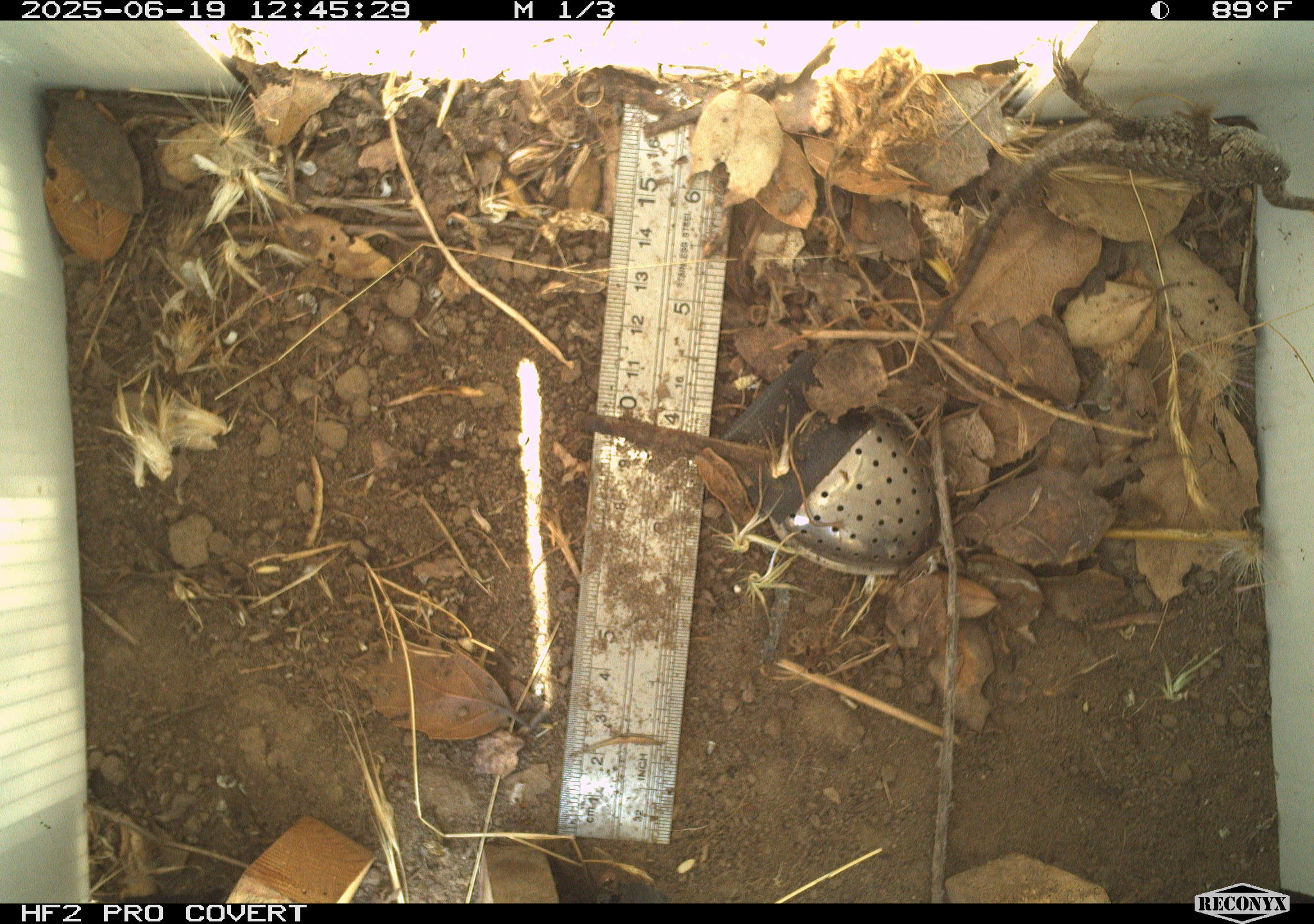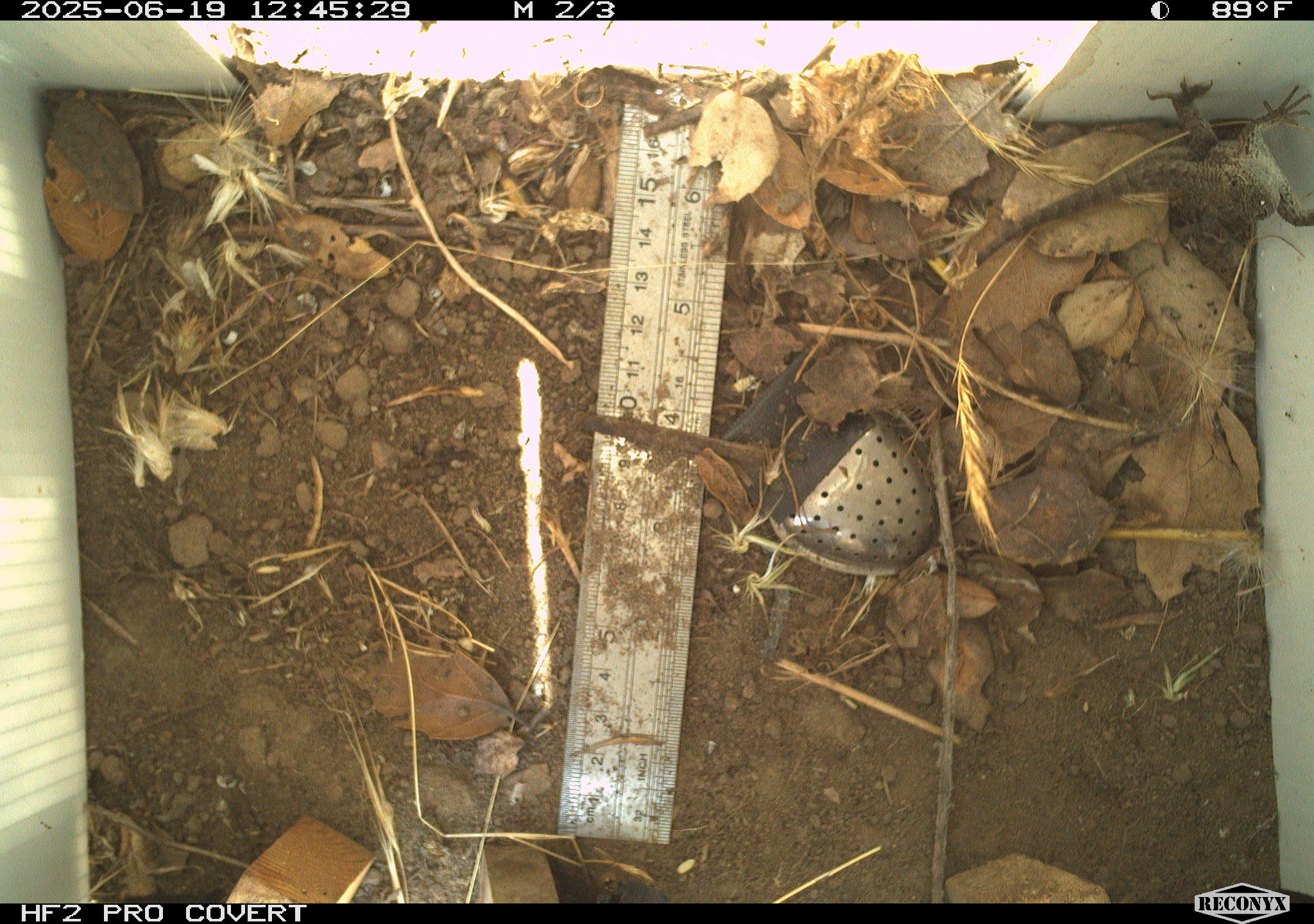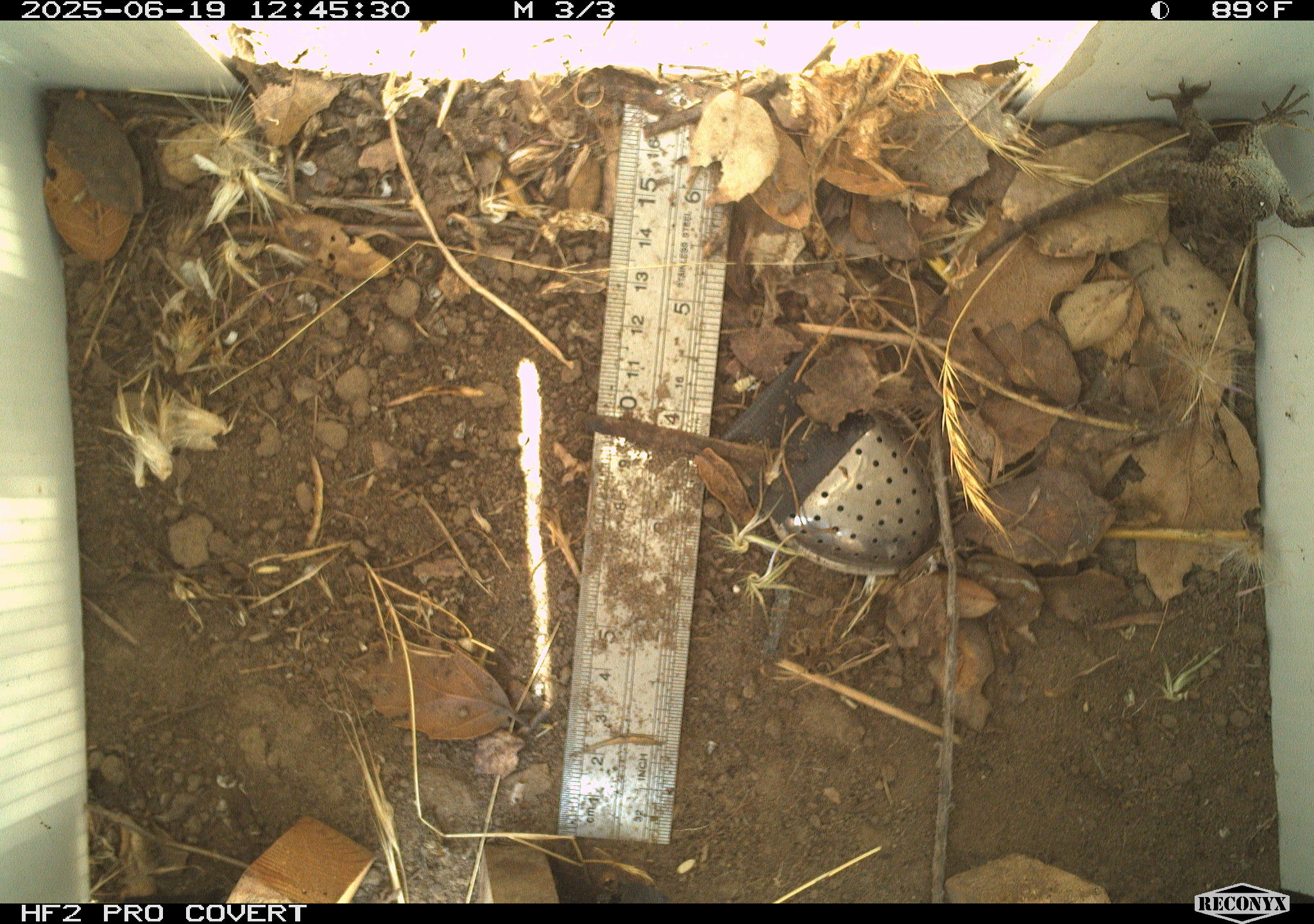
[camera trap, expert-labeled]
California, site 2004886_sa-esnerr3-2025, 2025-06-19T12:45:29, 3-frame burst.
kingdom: Animalia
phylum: Chordata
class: Reptilia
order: Squamata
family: Phrynosomatidae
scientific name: Phrynosomatidae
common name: north american spiny lizards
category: sceloporus/uta species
Sceloporus/uta species (north american spiny lizards) (Phrynosomatidae).